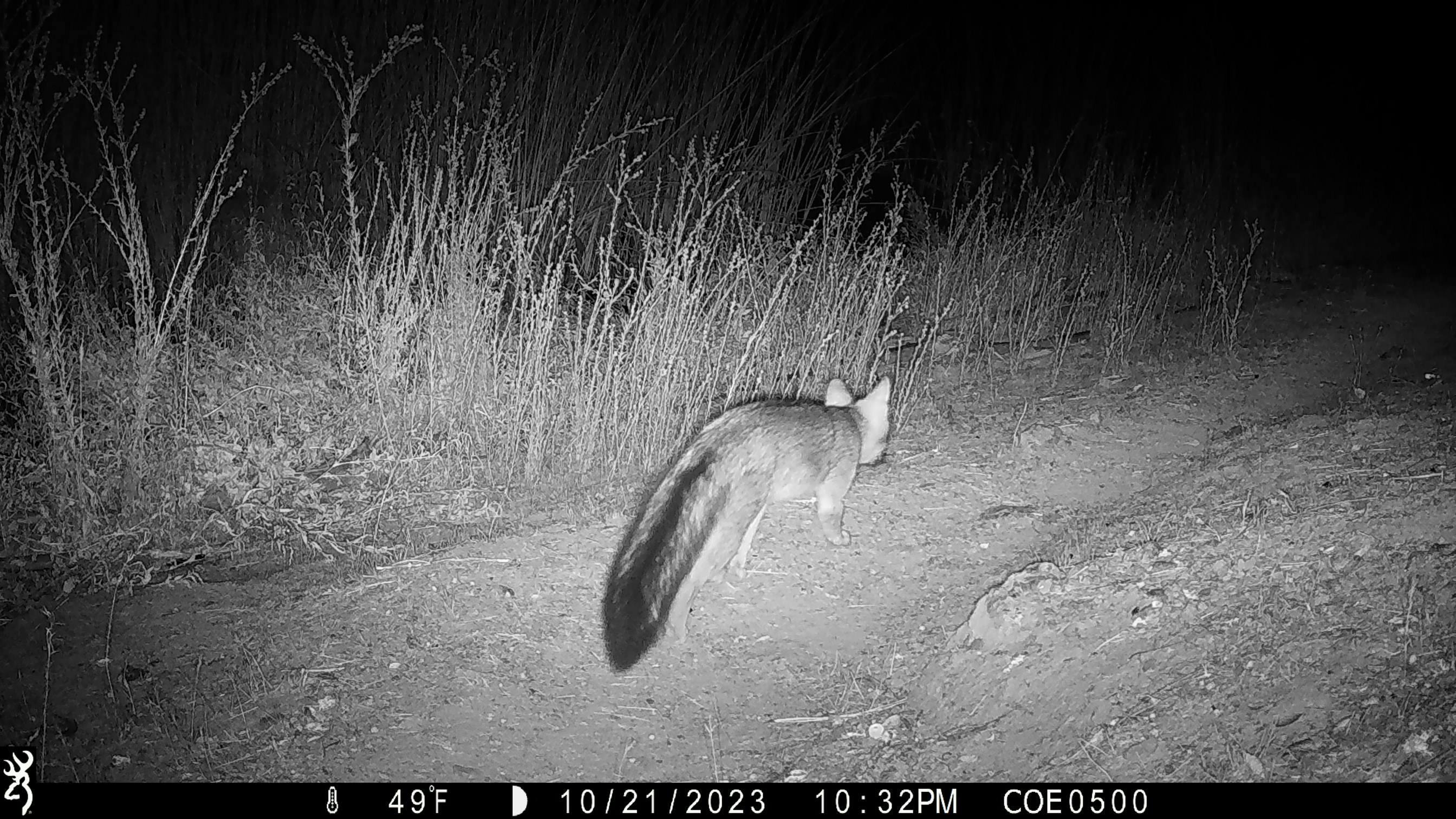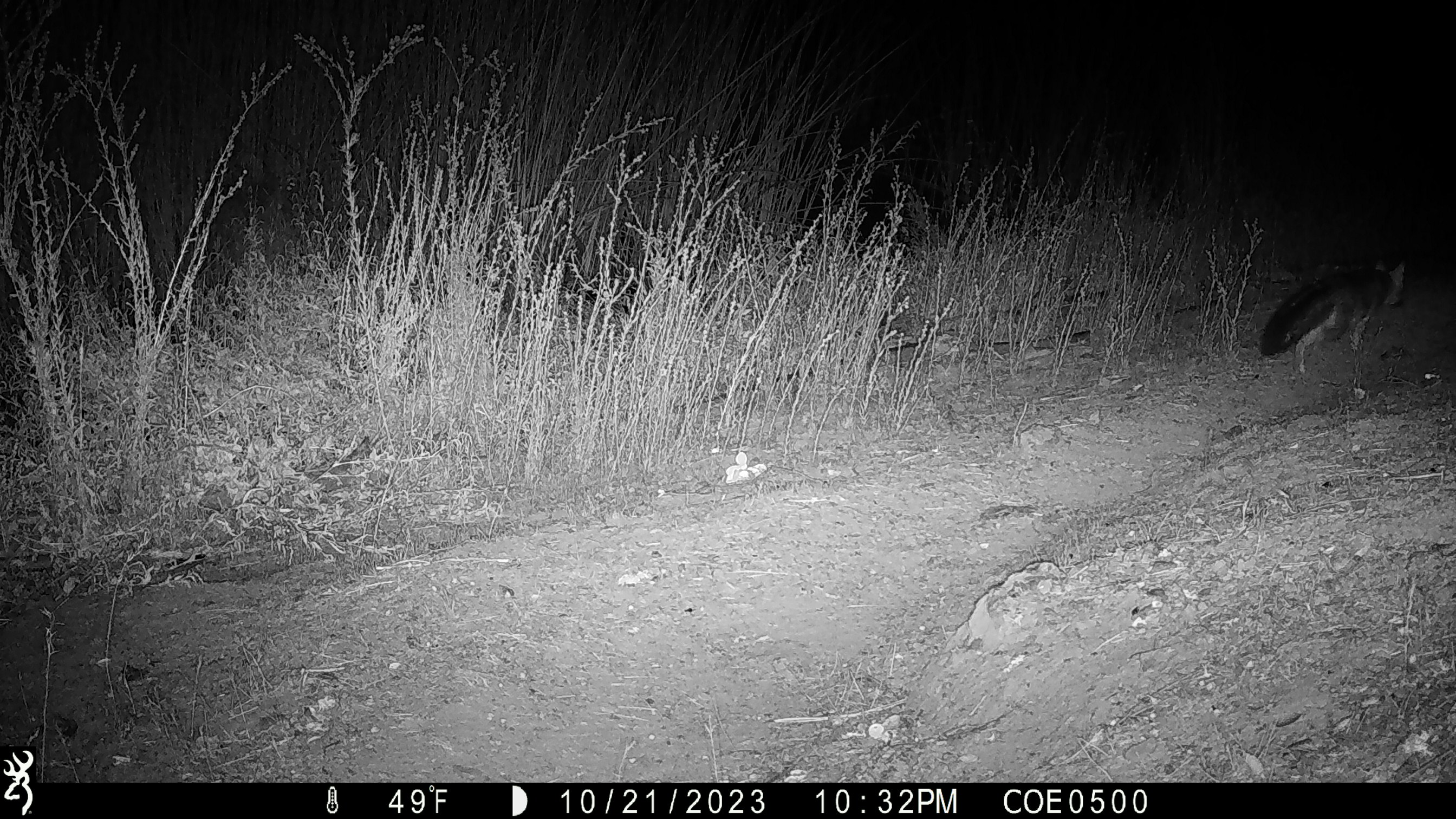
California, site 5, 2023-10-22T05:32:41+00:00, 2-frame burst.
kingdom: Animalia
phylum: Chordata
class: Mammalia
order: Carnivora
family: Canidae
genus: Urocyon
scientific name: Urocyon cinereoargenteus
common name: gray fox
Gray fox (Urocyon cinereoargenteus).